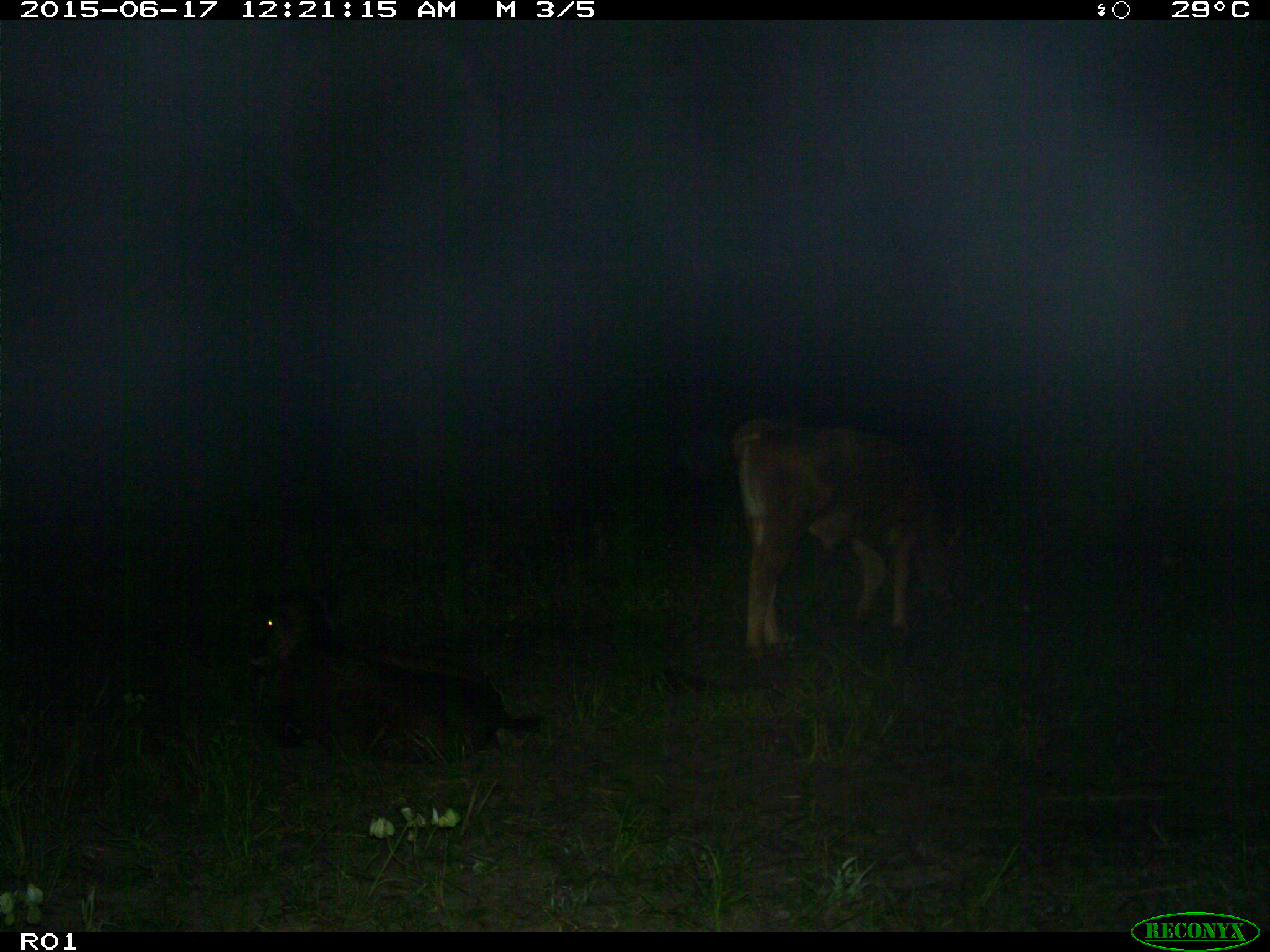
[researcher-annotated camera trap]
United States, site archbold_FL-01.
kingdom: Animalia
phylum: Chordata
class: Mammalia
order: Artiodactyla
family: Bovidae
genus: Bos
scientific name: Bos taurus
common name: domestic cow